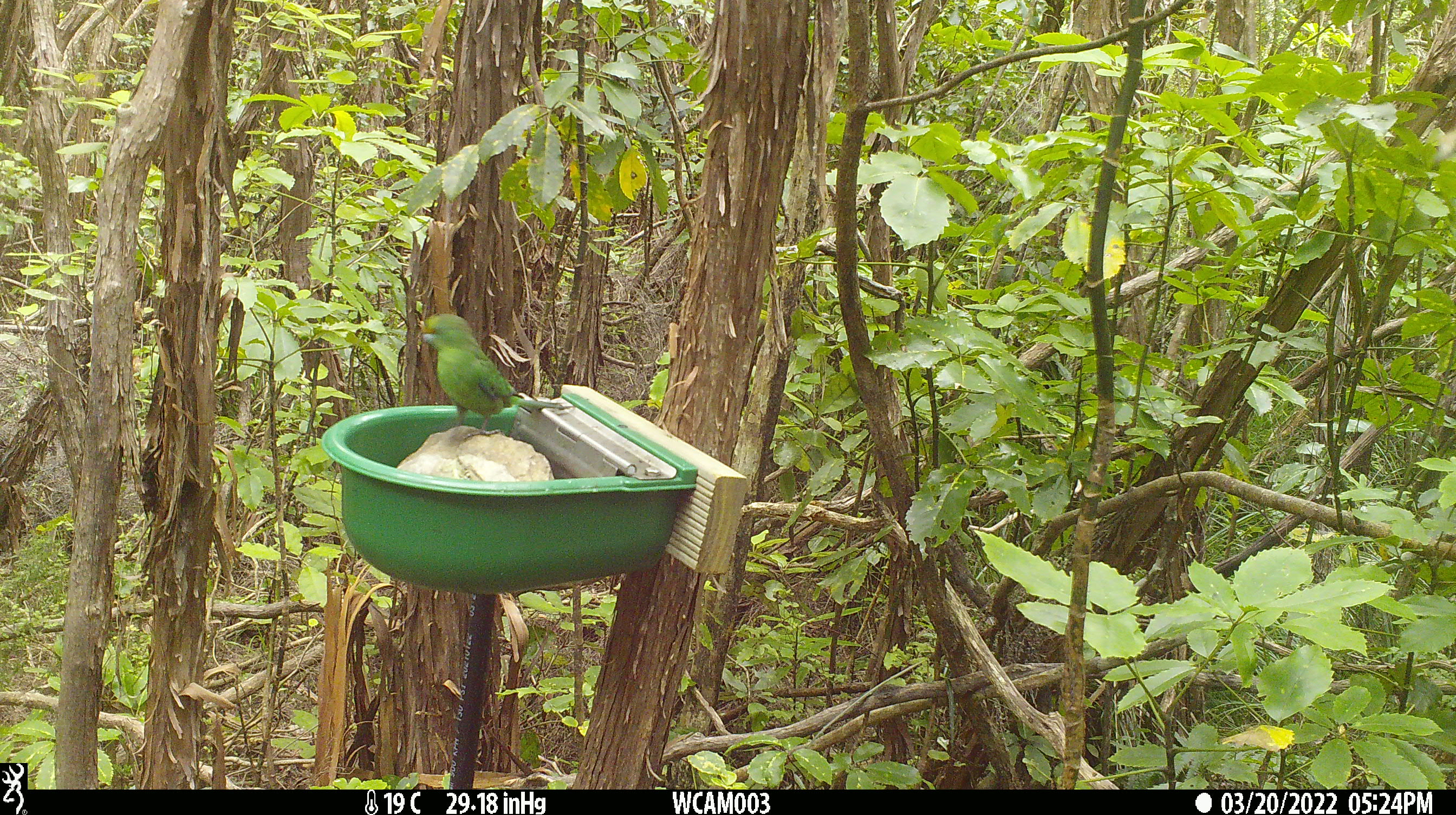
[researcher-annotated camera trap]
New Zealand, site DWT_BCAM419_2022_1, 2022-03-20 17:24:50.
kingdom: Animalia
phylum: Chordata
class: Aves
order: Psittaciformes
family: Psittaculidae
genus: Cyanoramphus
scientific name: Cyanoramphus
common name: parakeet